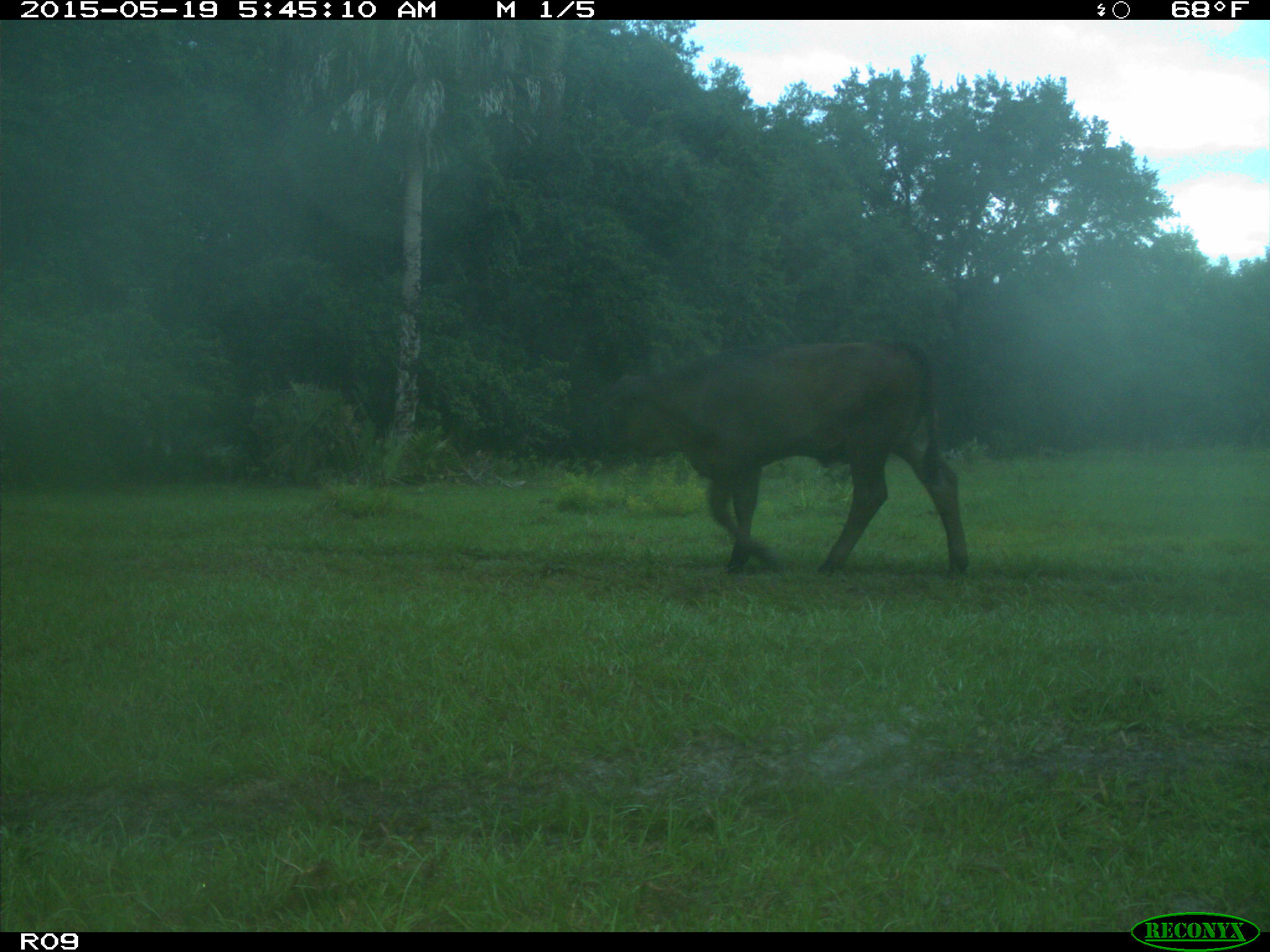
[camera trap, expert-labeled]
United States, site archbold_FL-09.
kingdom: Animalia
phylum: Chordata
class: Mammalia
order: Artiodactyla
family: Bovidae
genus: Bos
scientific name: Bos taurus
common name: domestic cow